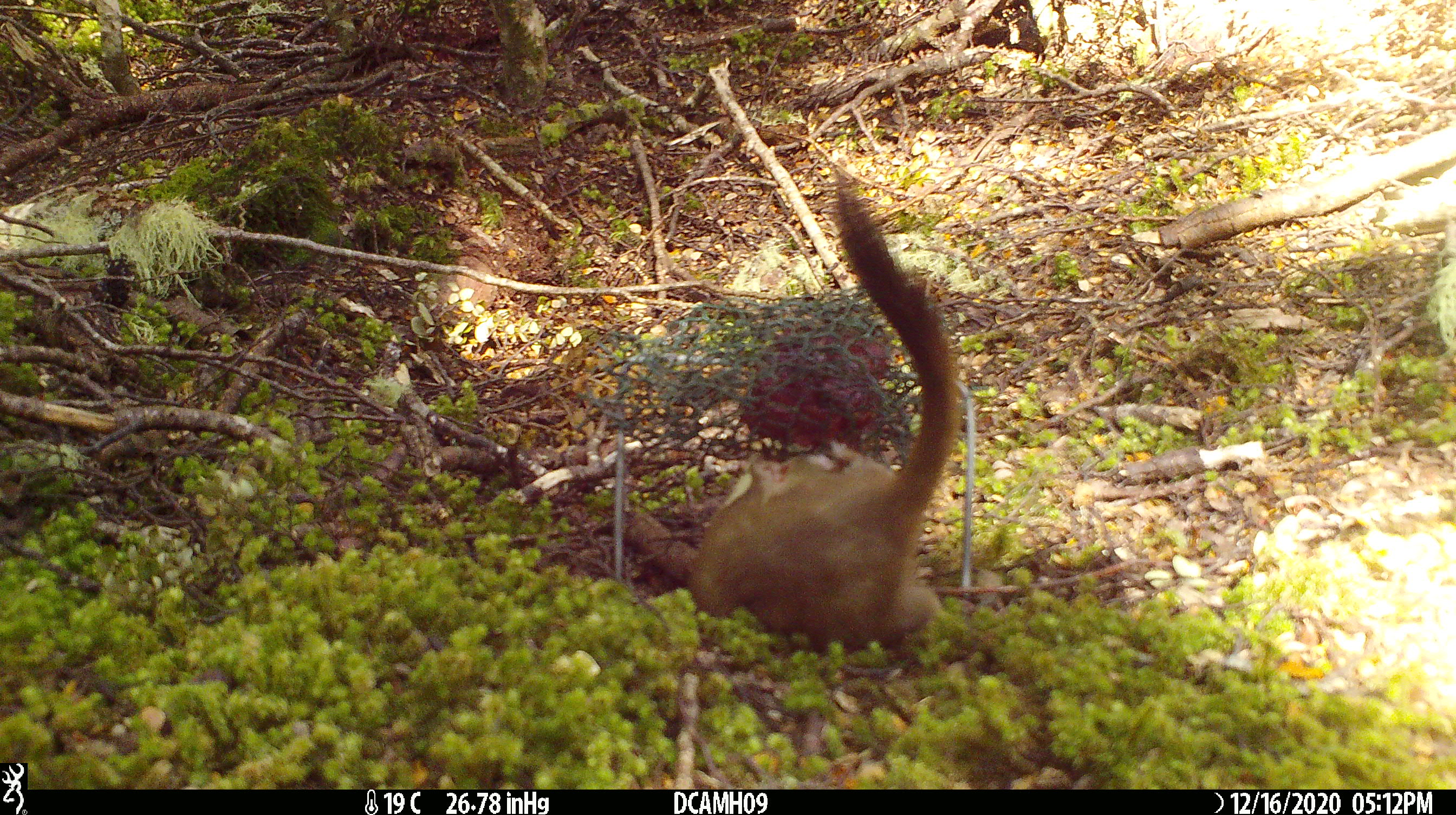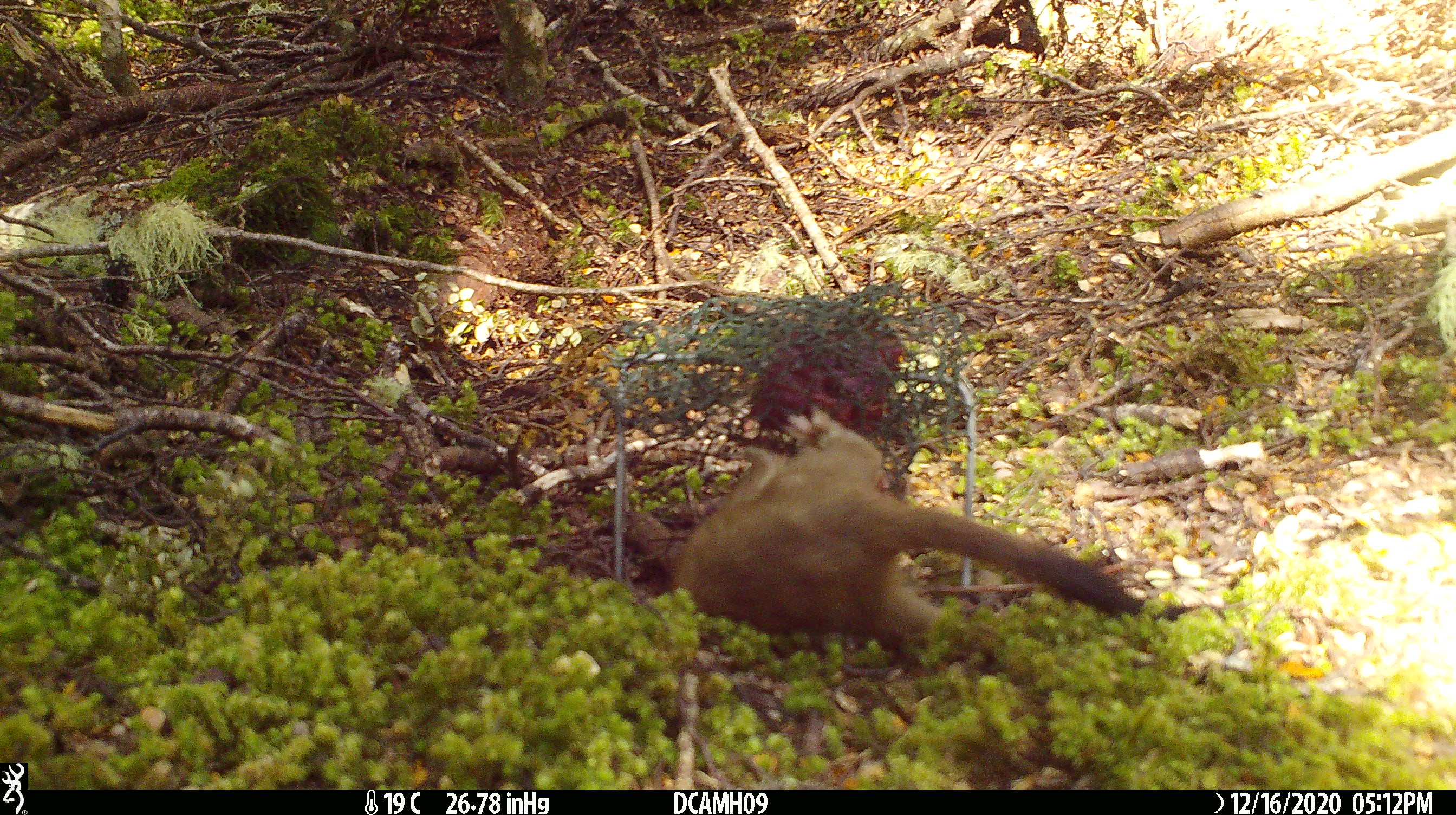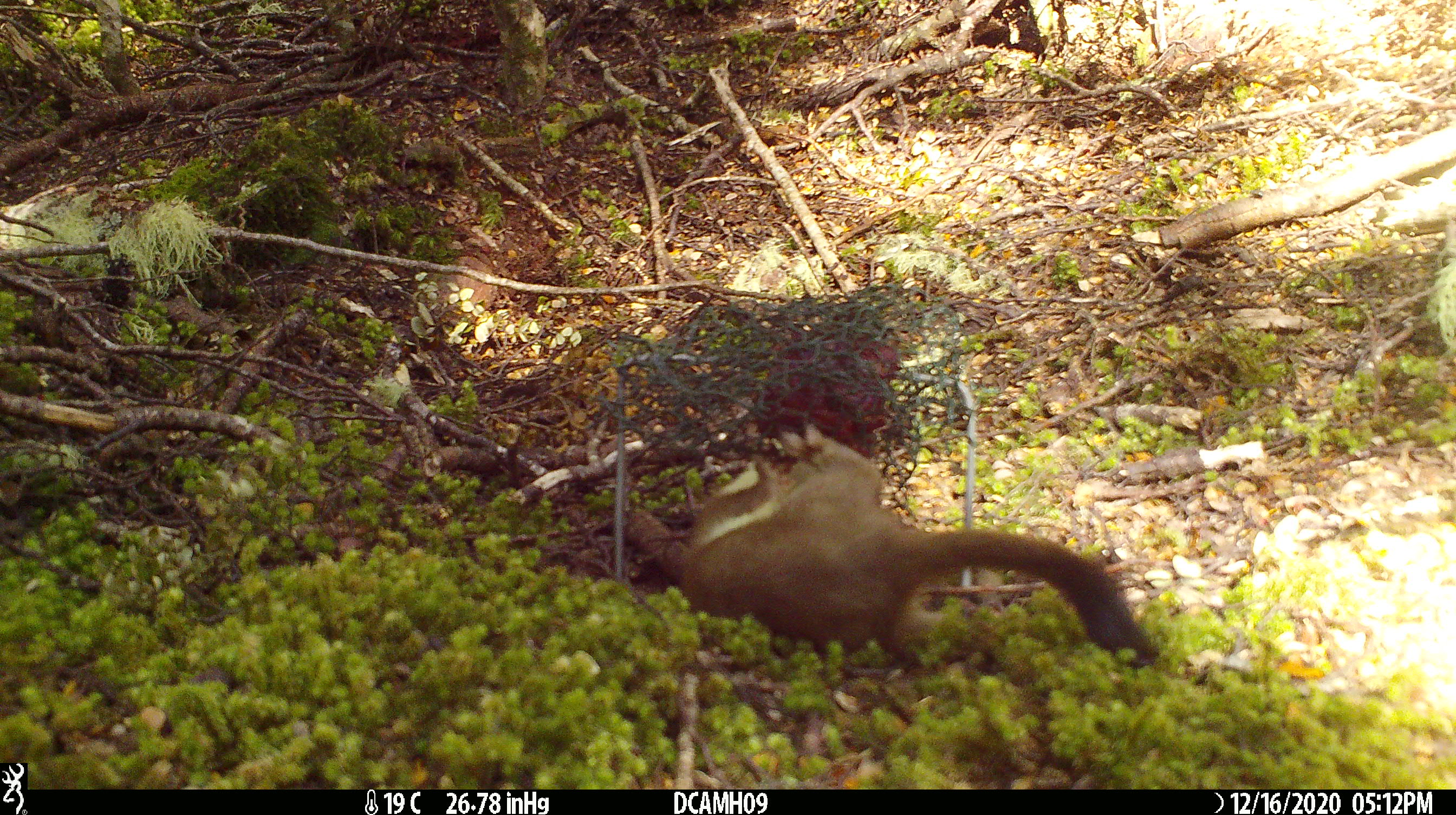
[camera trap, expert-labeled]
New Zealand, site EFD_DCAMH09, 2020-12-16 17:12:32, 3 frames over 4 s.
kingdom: Animalia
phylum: Chordata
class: Mammalia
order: Carnivora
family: Mustelidae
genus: Mustela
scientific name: Mustela erminea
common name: stoat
Stoat (Mustela erminea).